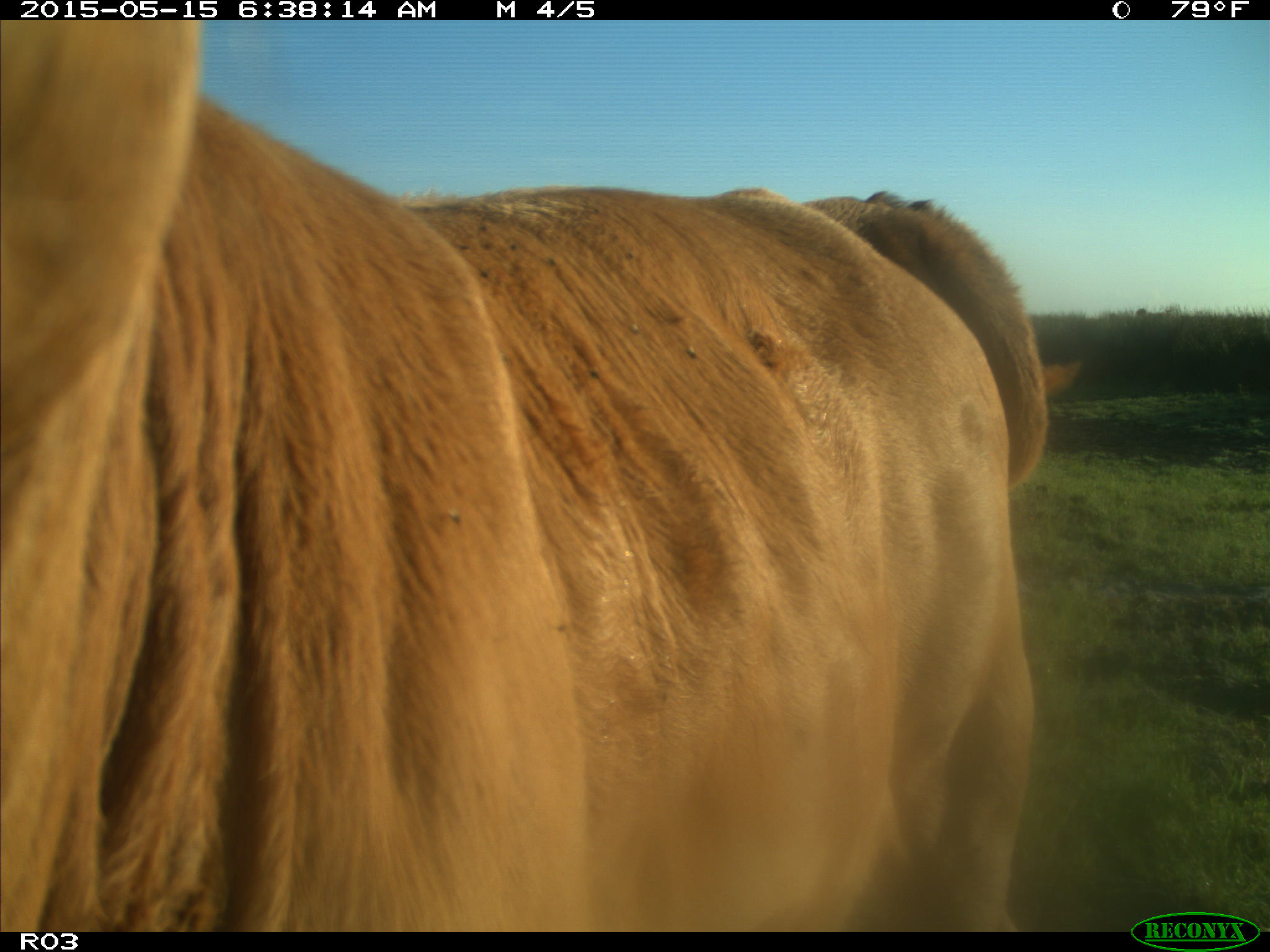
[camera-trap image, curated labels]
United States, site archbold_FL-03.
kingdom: Animalia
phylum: Chordata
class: Mammalia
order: Artiodactyla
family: Bovidae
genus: Bos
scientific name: Bos taurus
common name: domestic cow